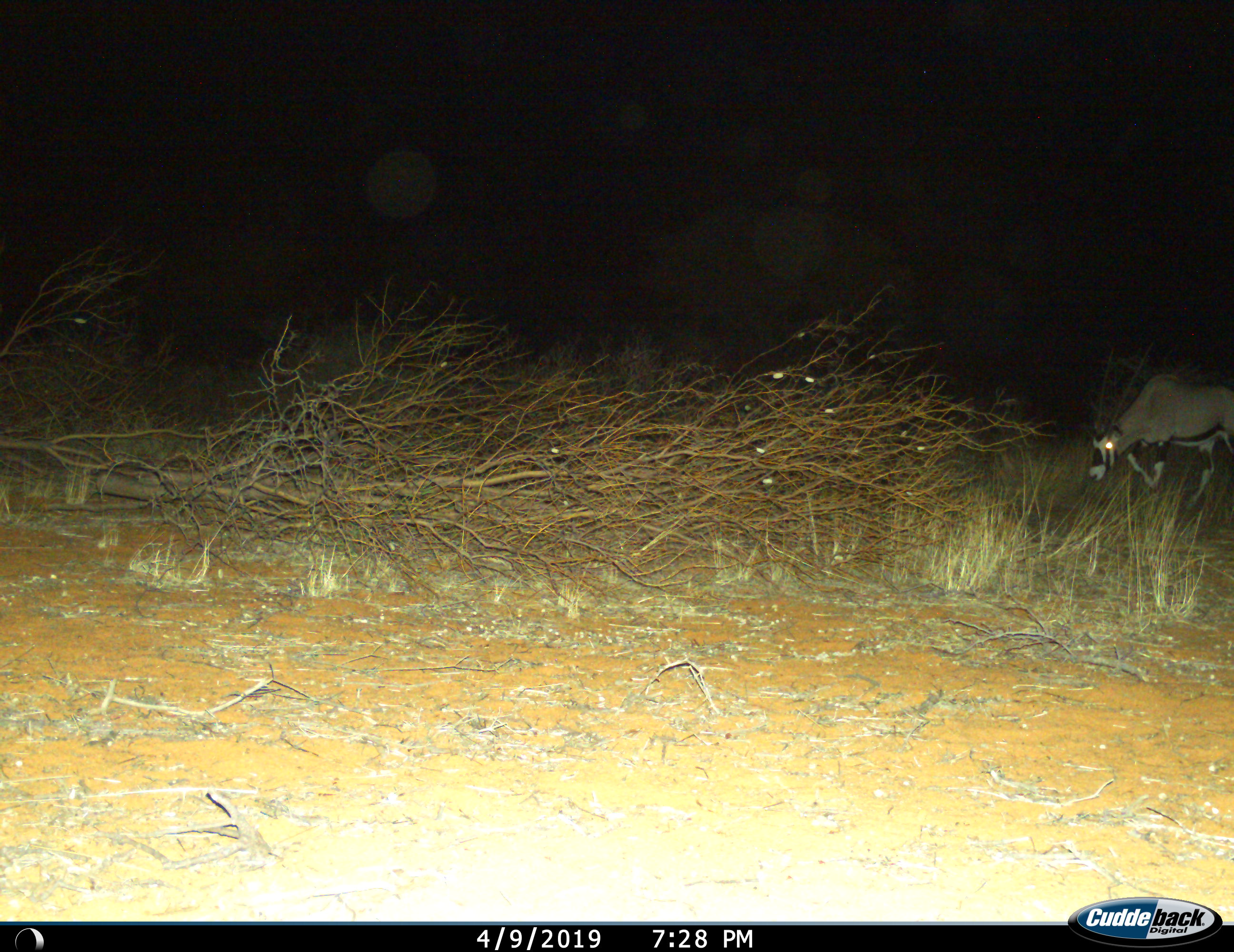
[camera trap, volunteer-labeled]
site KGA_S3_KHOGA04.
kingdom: Animalia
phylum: Chordata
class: Mammalia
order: Artiodactyla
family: Bovidae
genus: Oryx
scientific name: Oryx gazella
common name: gemsbok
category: oryx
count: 1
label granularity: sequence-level